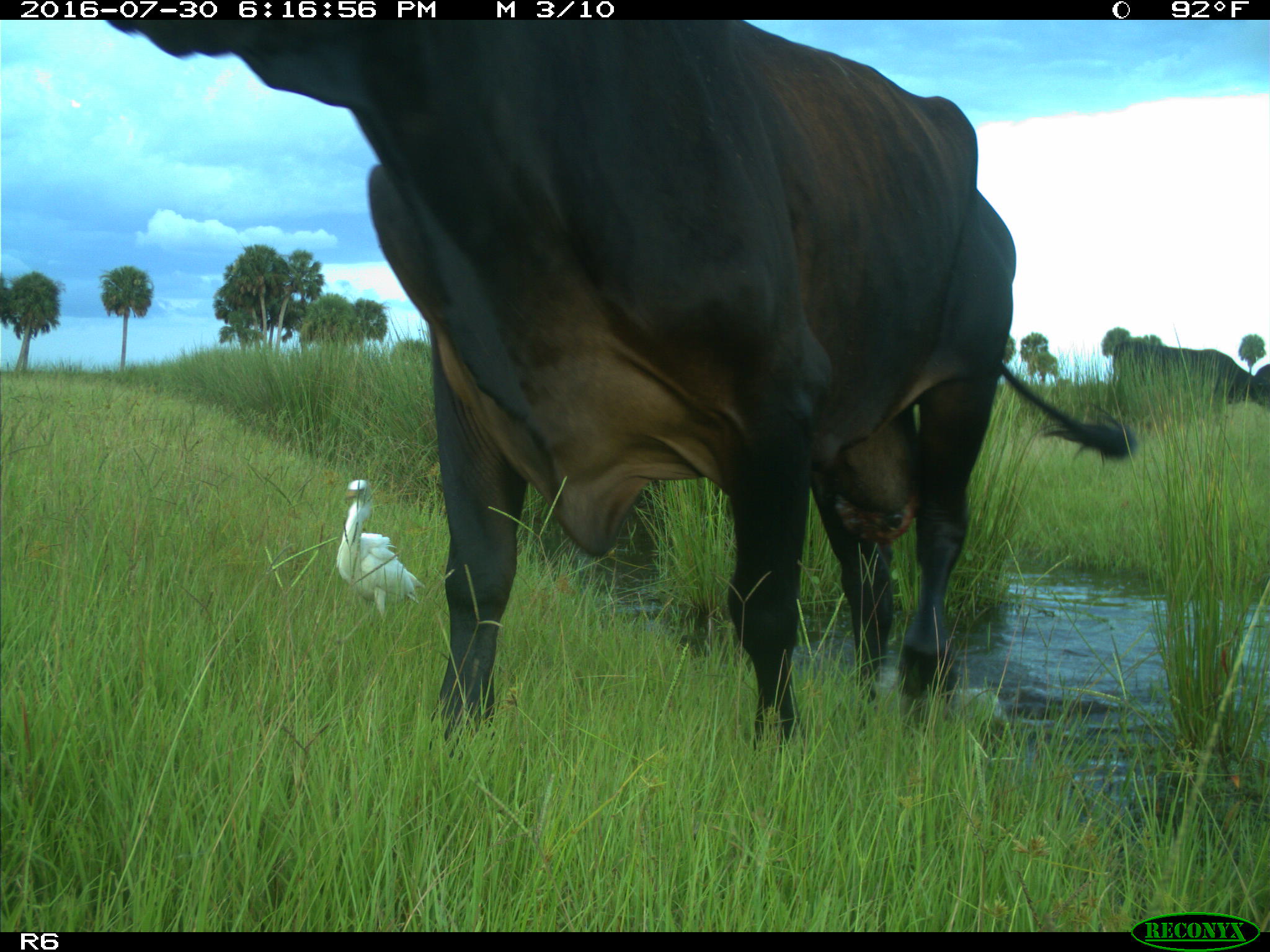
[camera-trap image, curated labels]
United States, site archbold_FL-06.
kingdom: Animalia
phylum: Chordata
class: Mammalia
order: Artiodactyla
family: Bovidae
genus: Bos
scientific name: Bos taurus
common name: domestic cow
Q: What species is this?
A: Bos taurus (domestic cow).